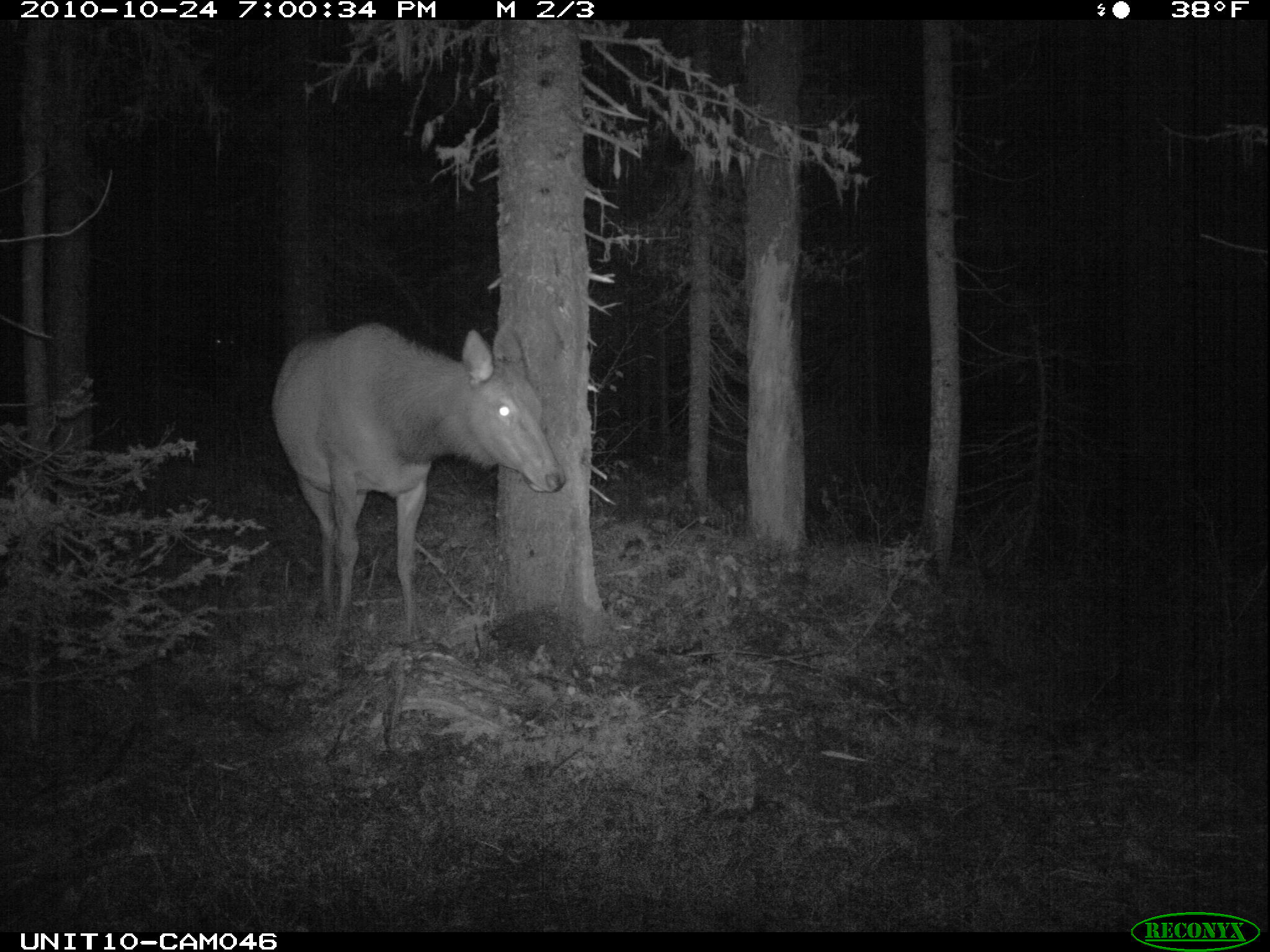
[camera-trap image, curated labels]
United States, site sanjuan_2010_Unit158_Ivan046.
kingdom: Animalia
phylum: Chordata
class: Mammalia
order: Artiodactyla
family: Cervidae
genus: Cervus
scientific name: Cervus elaphus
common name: red deer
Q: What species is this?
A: Cervus elaphus (red deer).